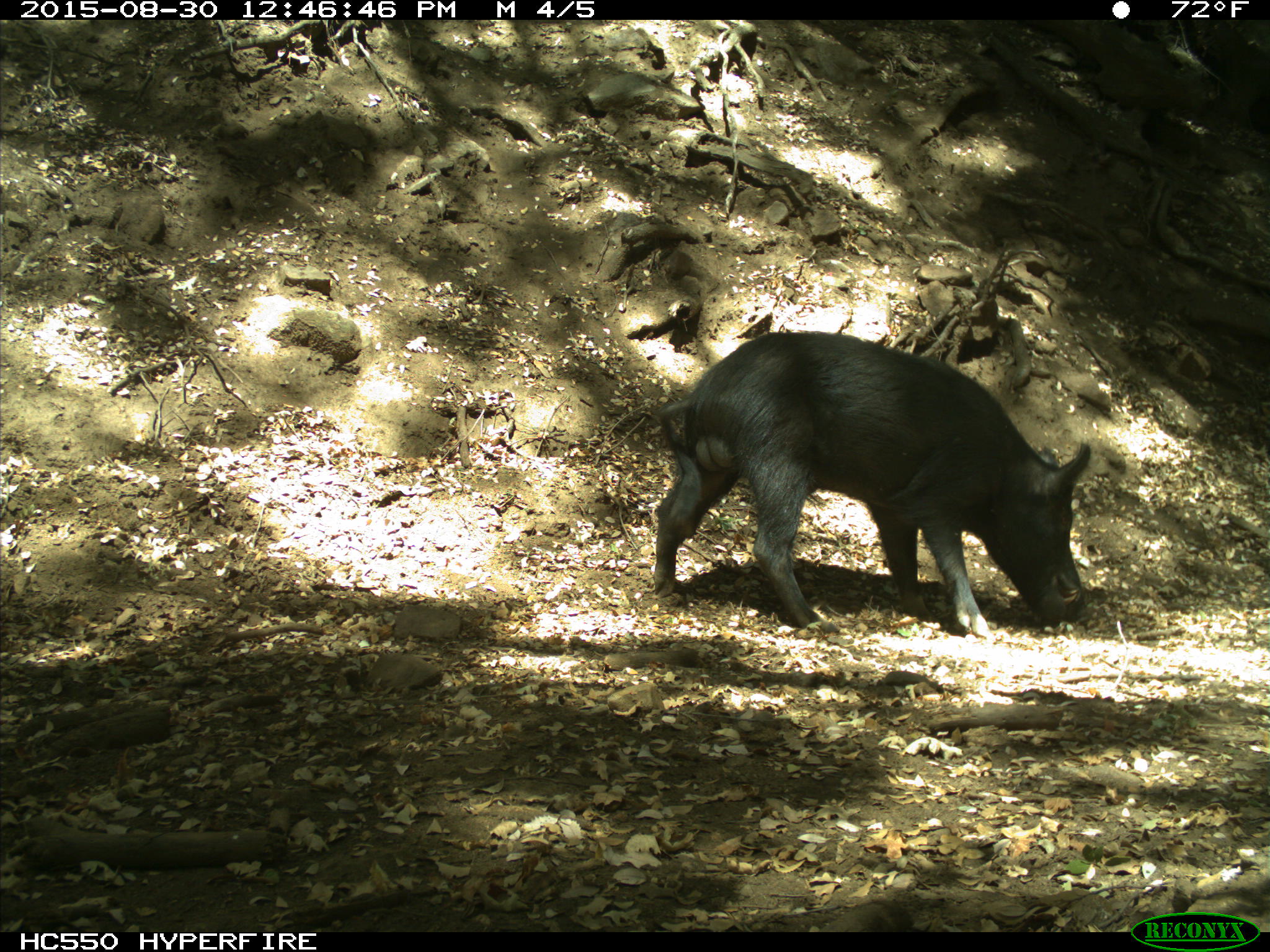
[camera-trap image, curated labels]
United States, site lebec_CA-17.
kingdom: Animalia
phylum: Chordata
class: Mammalia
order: Artiodactyla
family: Suidae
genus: Sus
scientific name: Sus scrofa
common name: wild boar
Sus scrofa (wild boar).